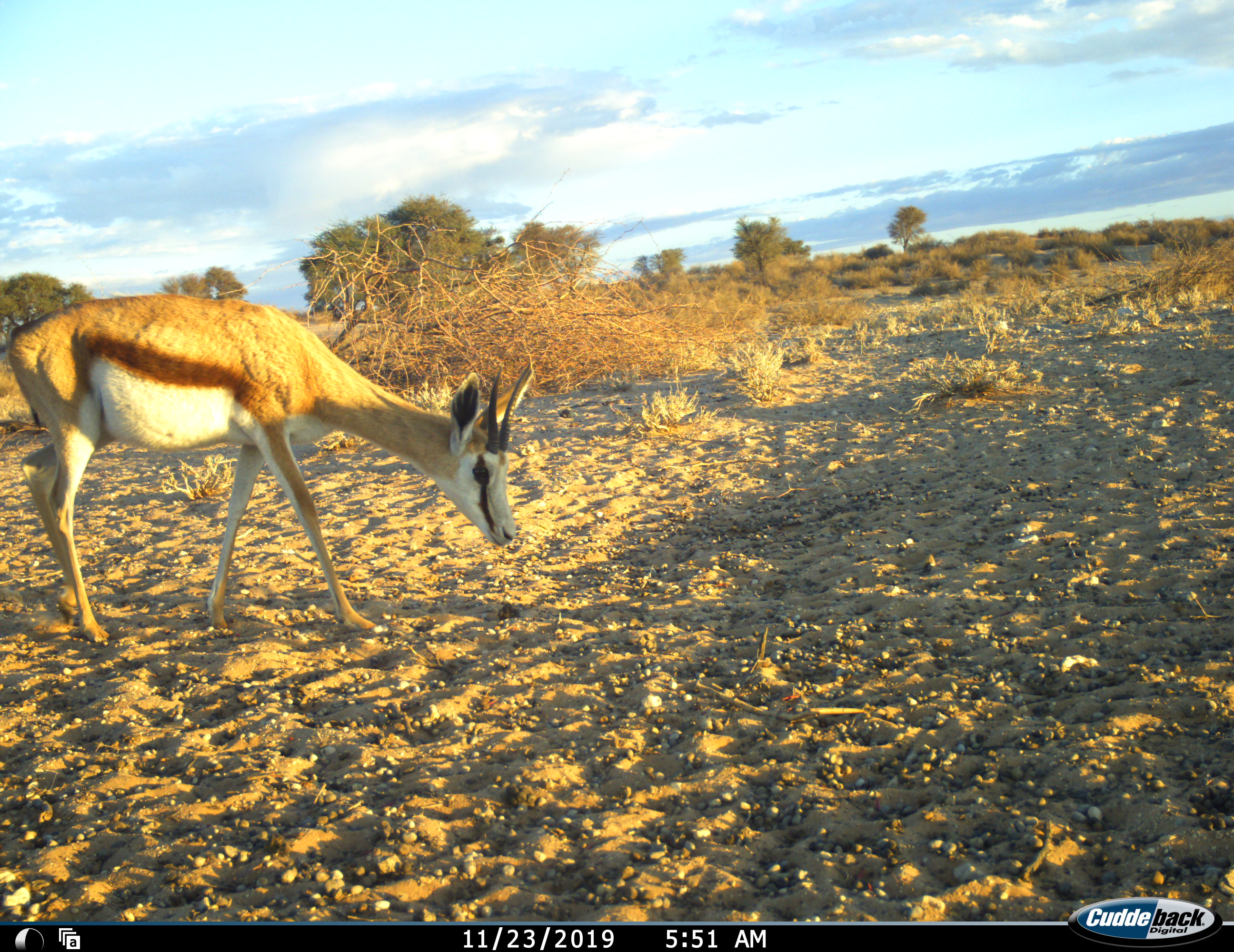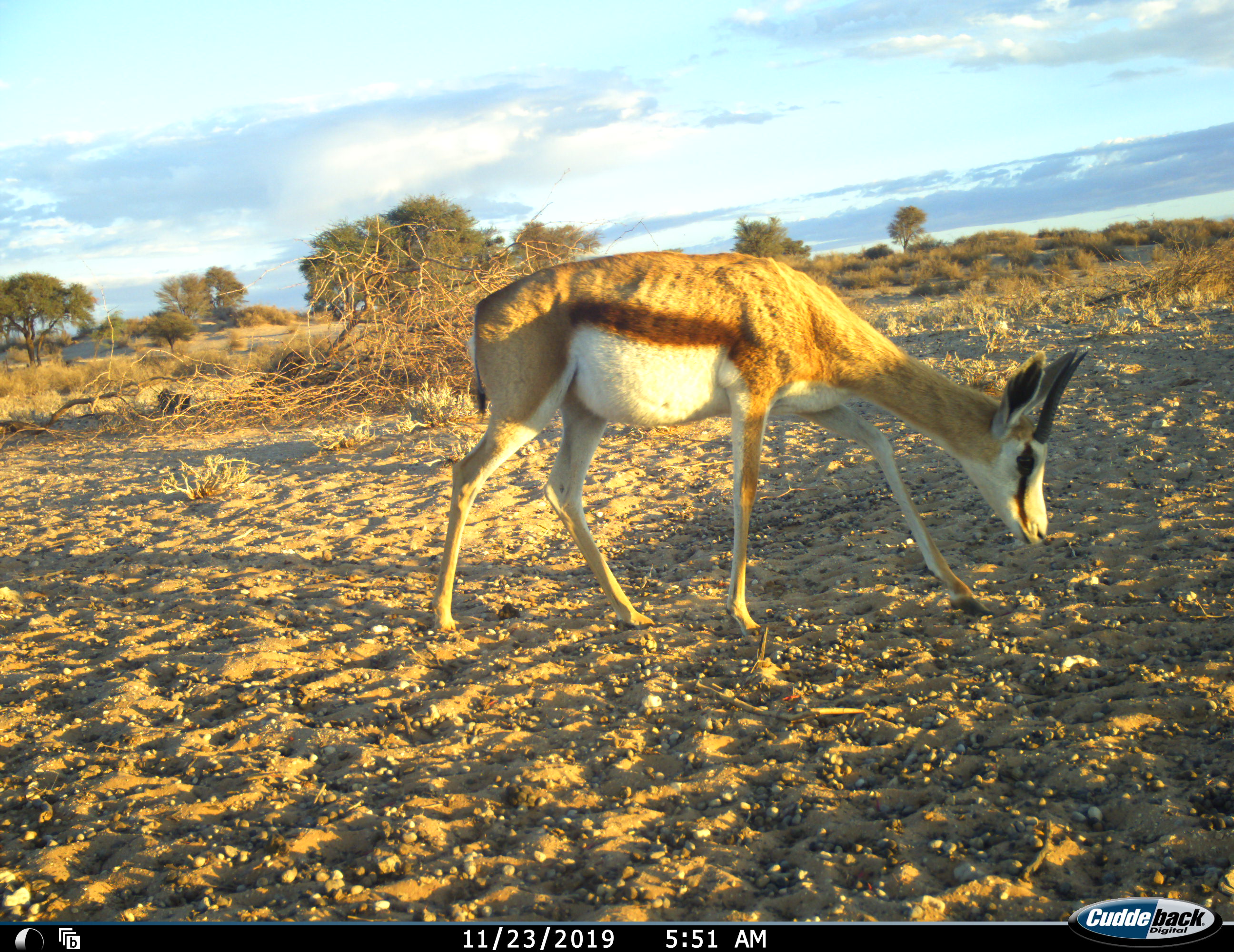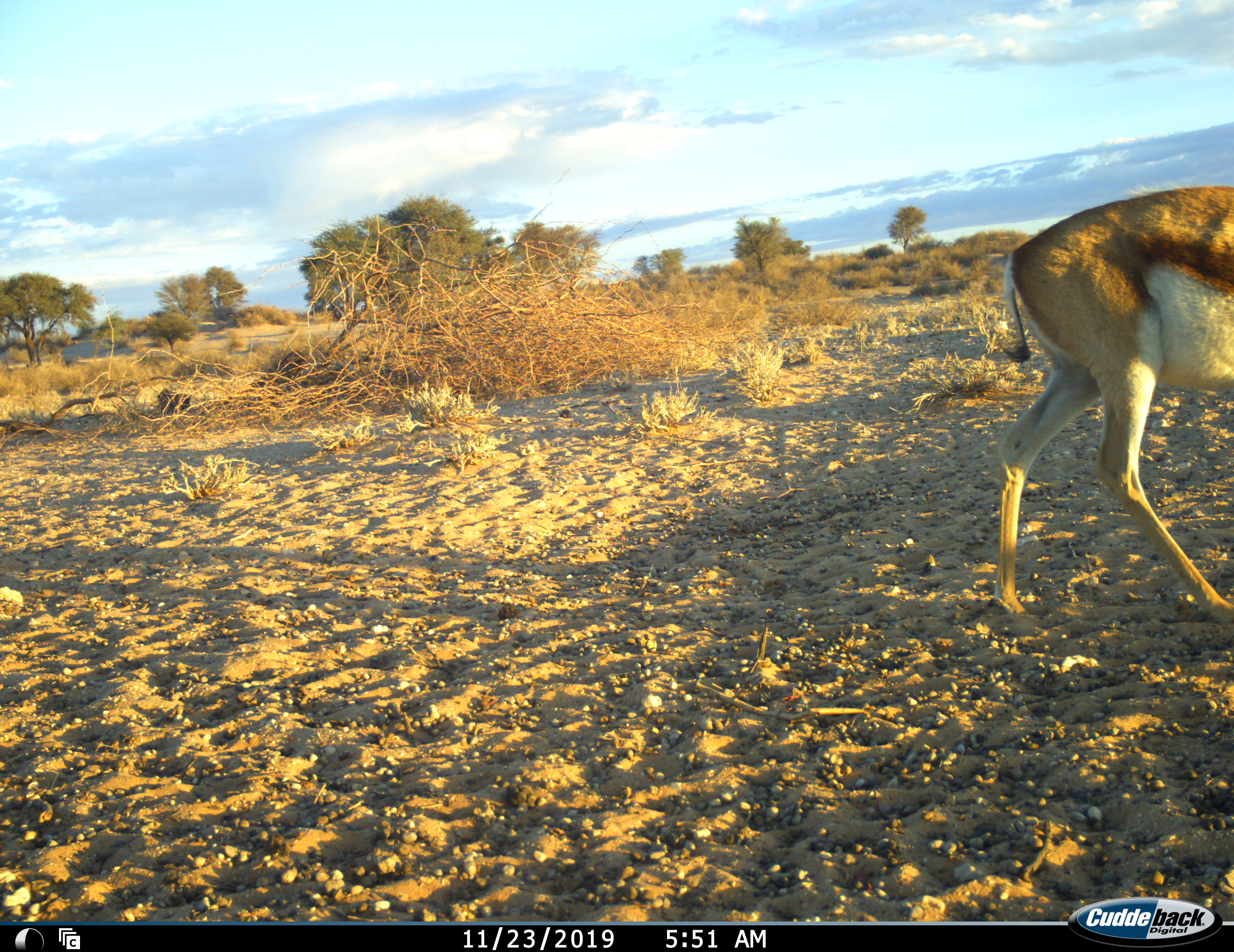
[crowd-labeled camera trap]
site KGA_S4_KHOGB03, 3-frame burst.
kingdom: Animalia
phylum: Chordata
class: Mammalia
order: Artiodactyla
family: Bovidae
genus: Antidorcas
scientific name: Antidorcas marsupialis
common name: springbok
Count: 1.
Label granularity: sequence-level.